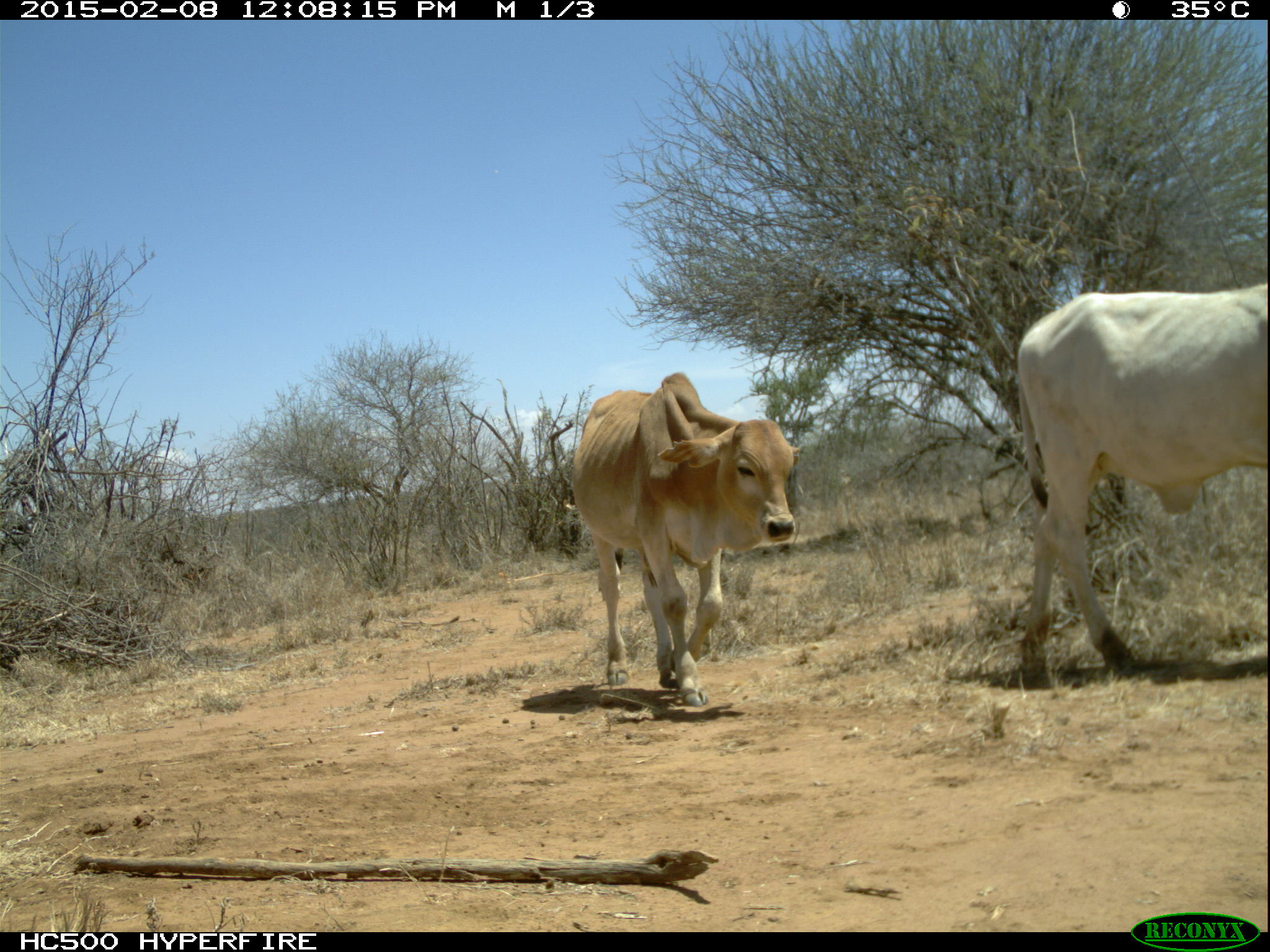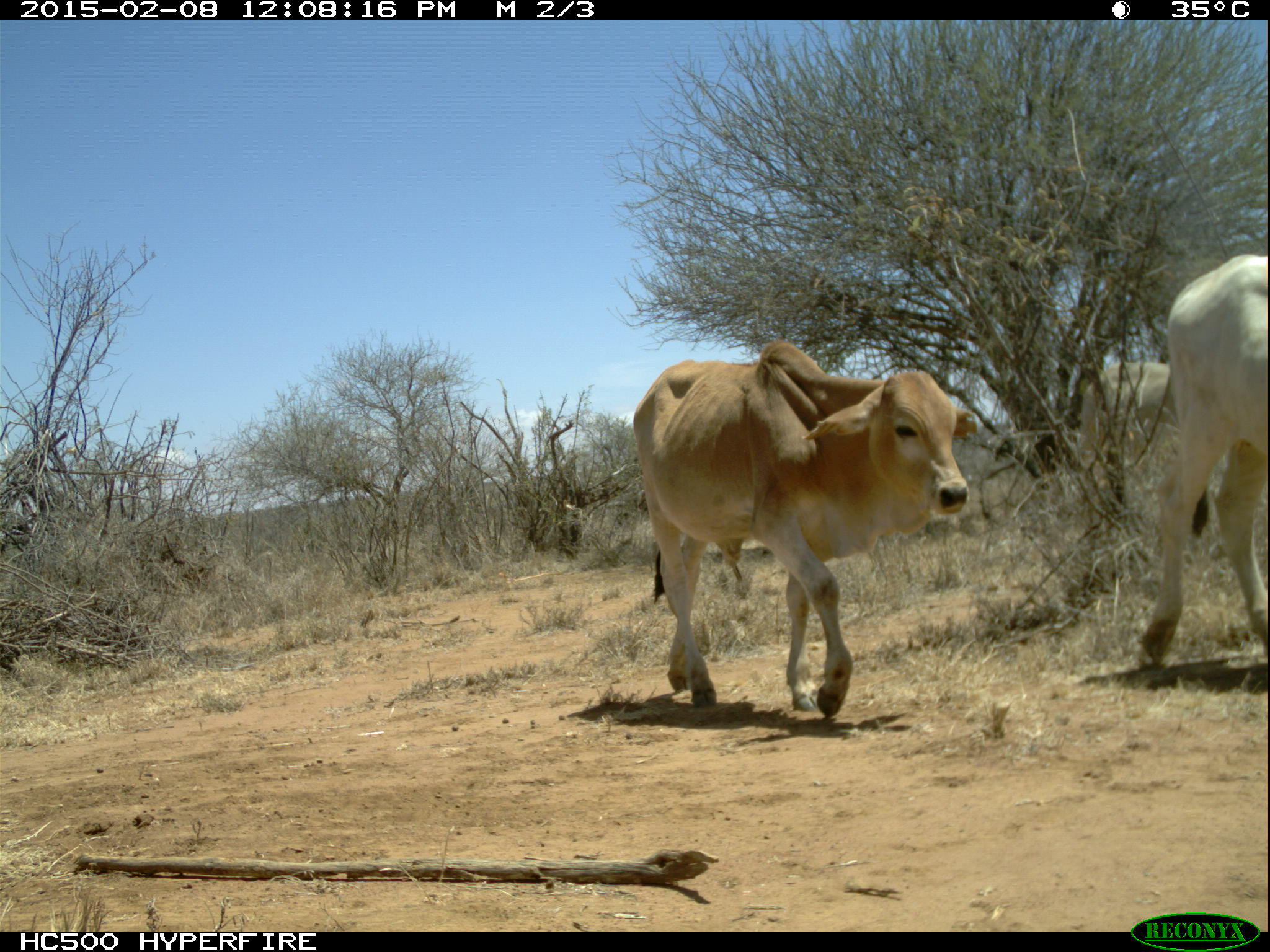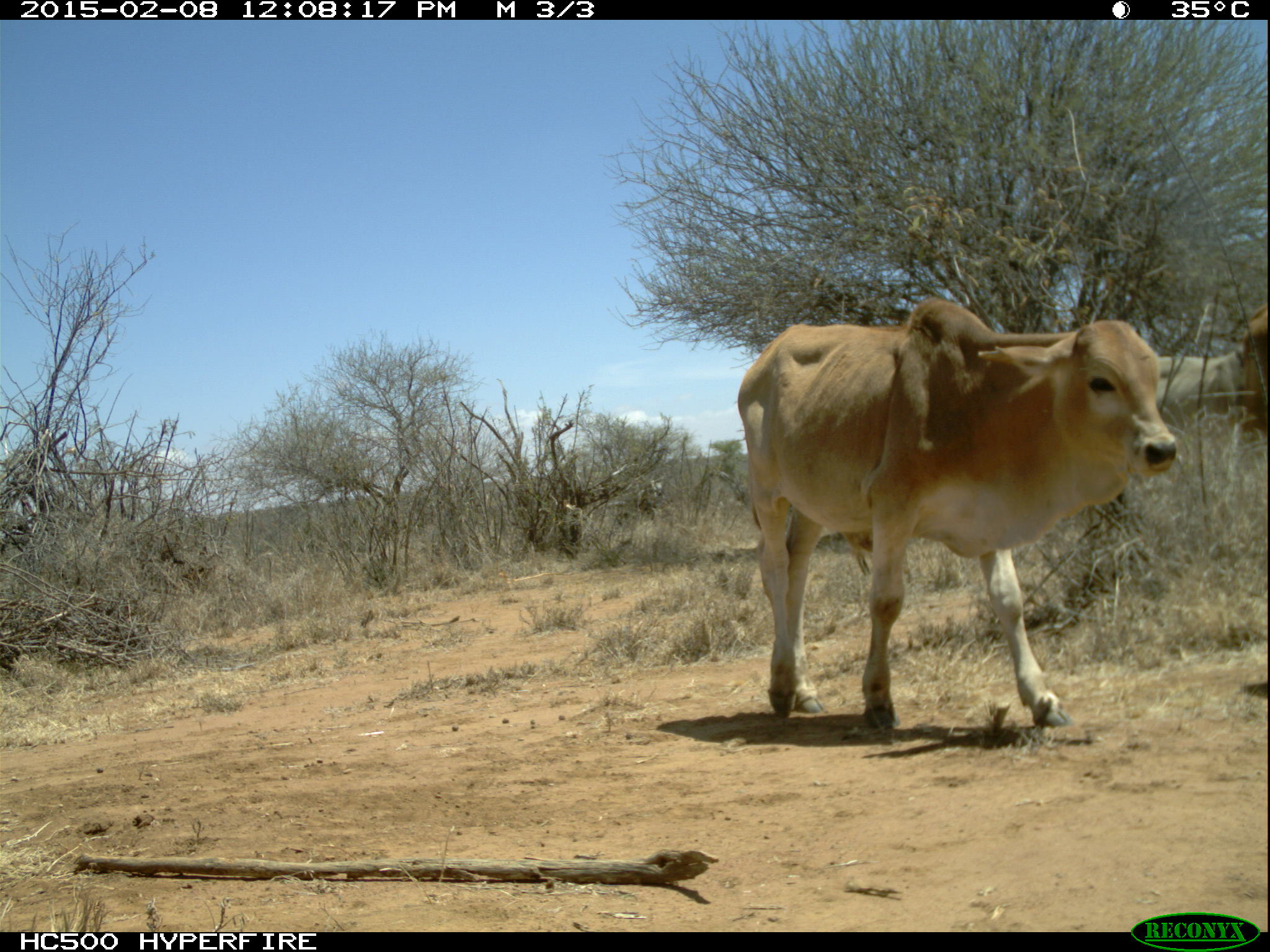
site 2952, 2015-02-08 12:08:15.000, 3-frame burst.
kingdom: Animalia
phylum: Chordata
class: Mammalia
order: Artiodactyla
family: Bovidae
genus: Bos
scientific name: Bos taurus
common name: domestic cattle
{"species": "Bos taurus (domestic cattle)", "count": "12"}